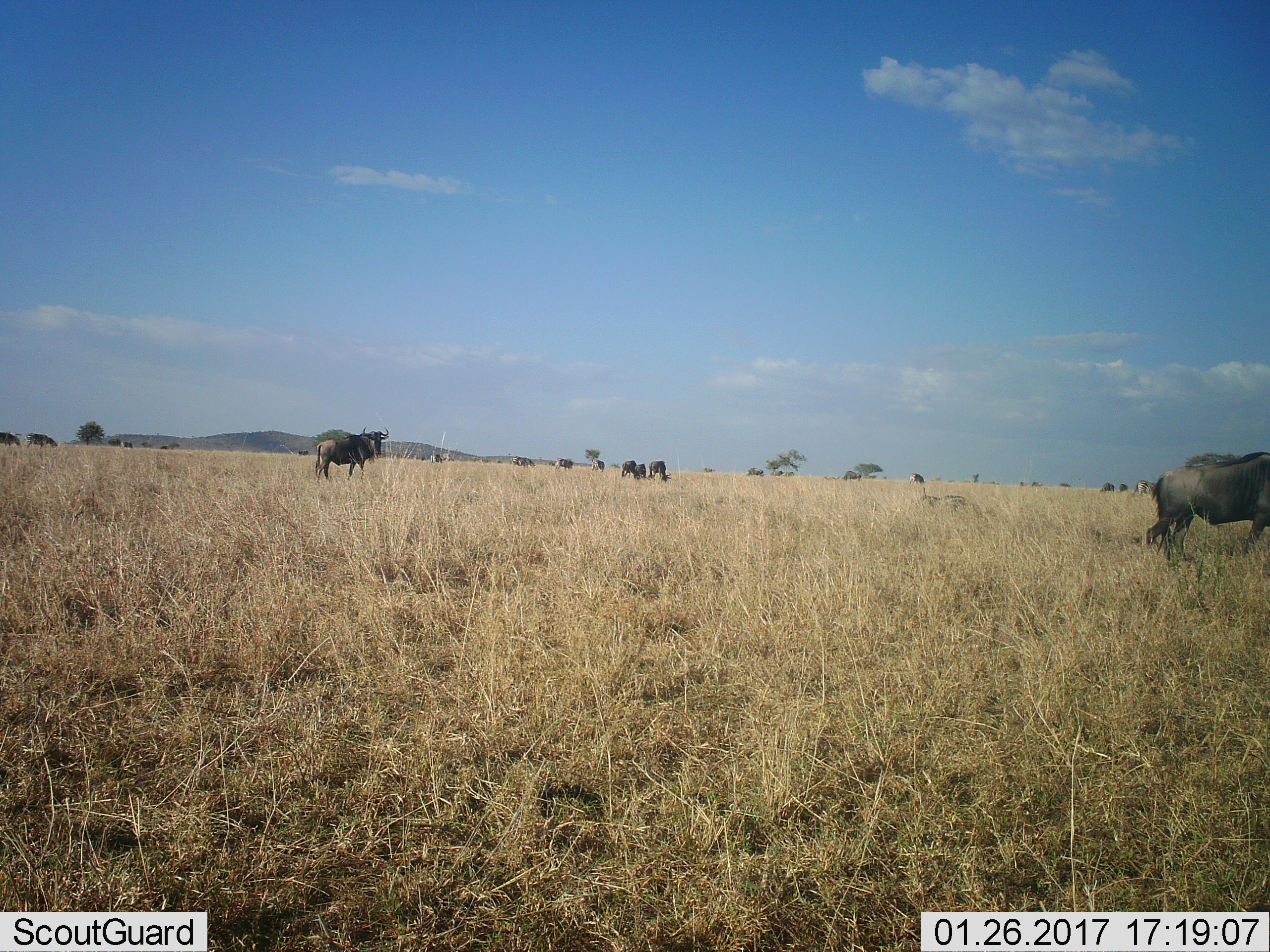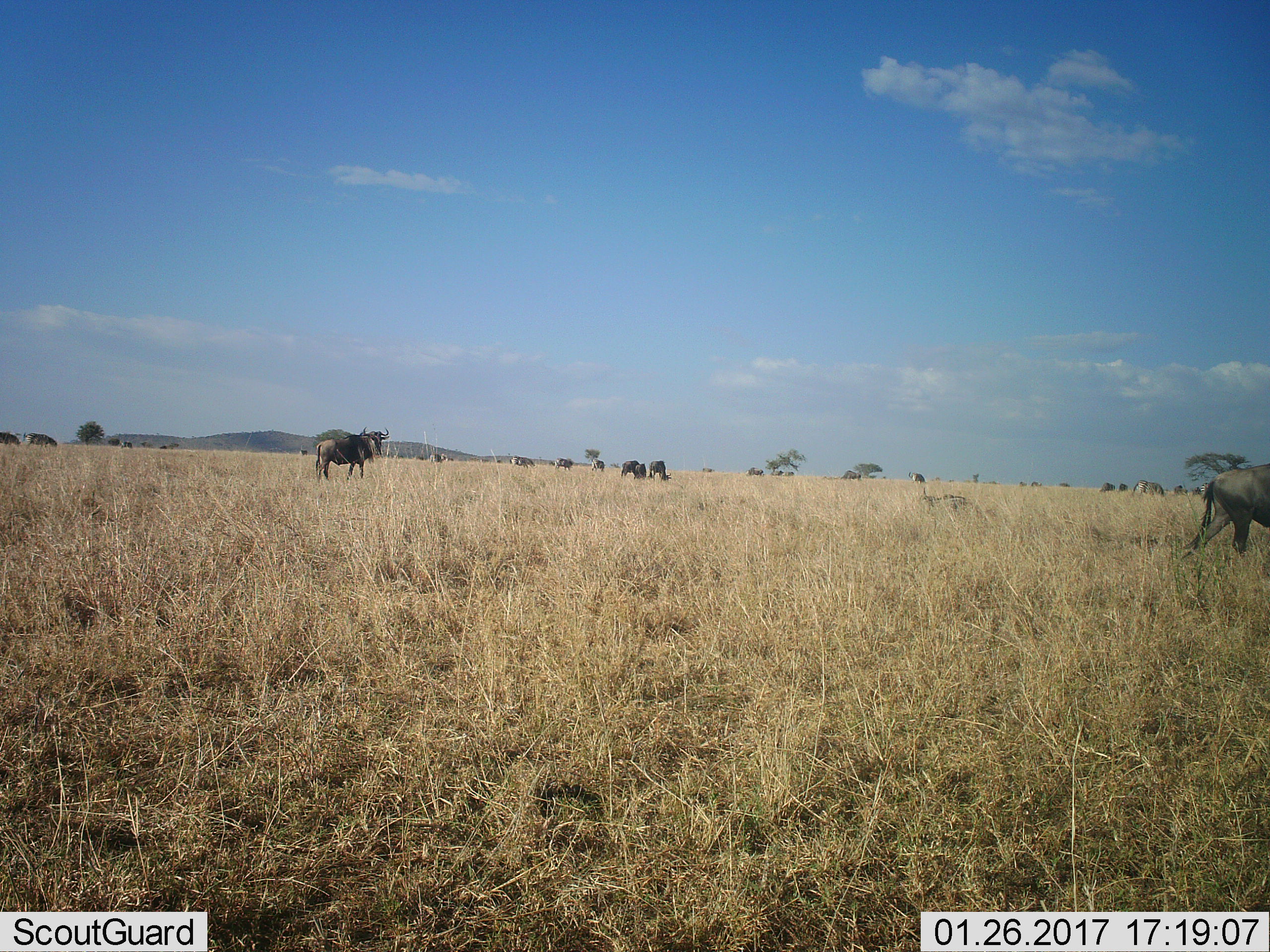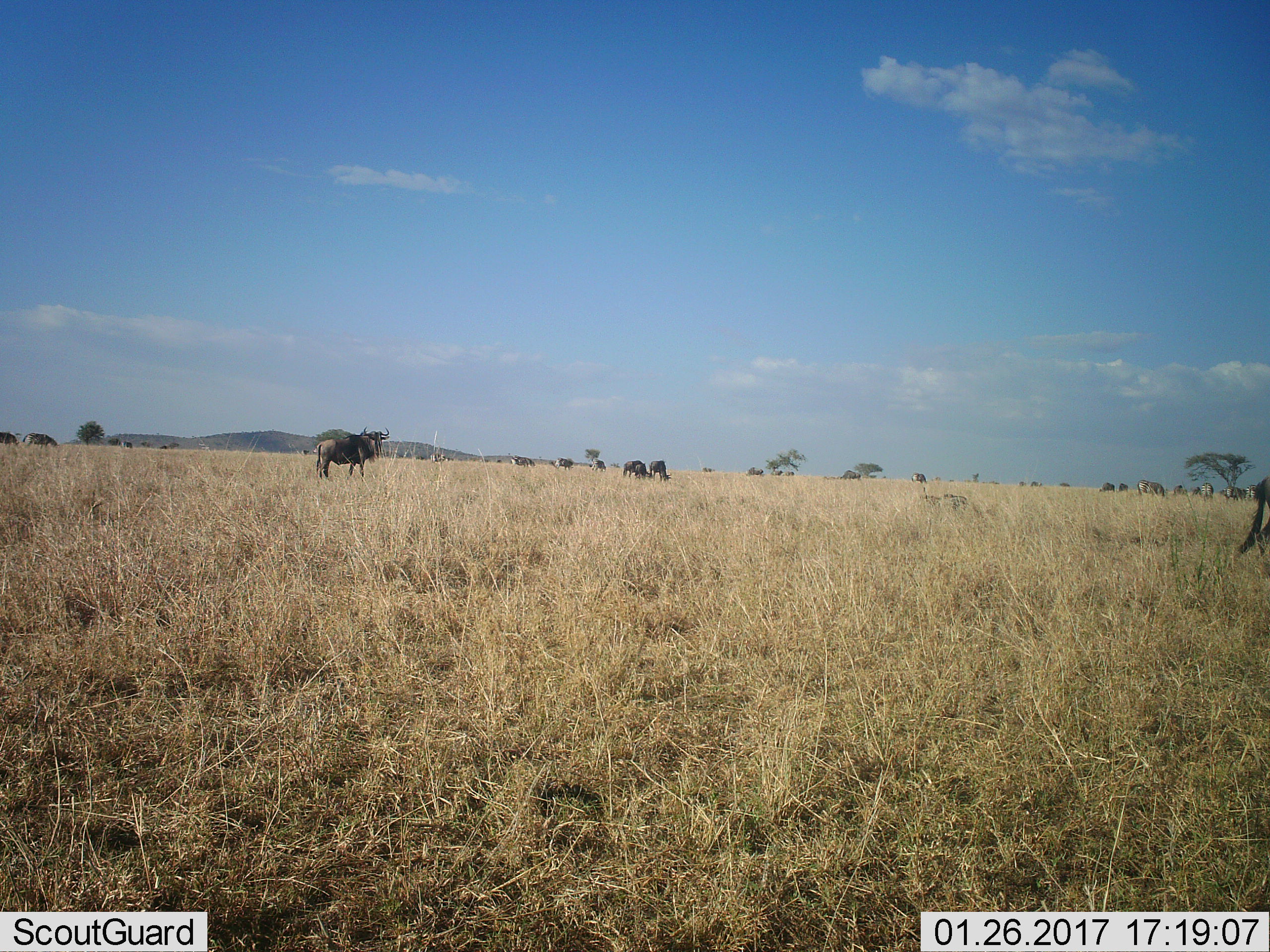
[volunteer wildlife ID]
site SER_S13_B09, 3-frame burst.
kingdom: Animalia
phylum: Chordata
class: Mammalia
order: Artiodactyla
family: Bovidae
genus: Connochaetes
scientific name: Connochaetes taurinus taurinus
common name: blue wildebeest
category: wildebeestblue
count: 11-50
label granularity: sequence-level